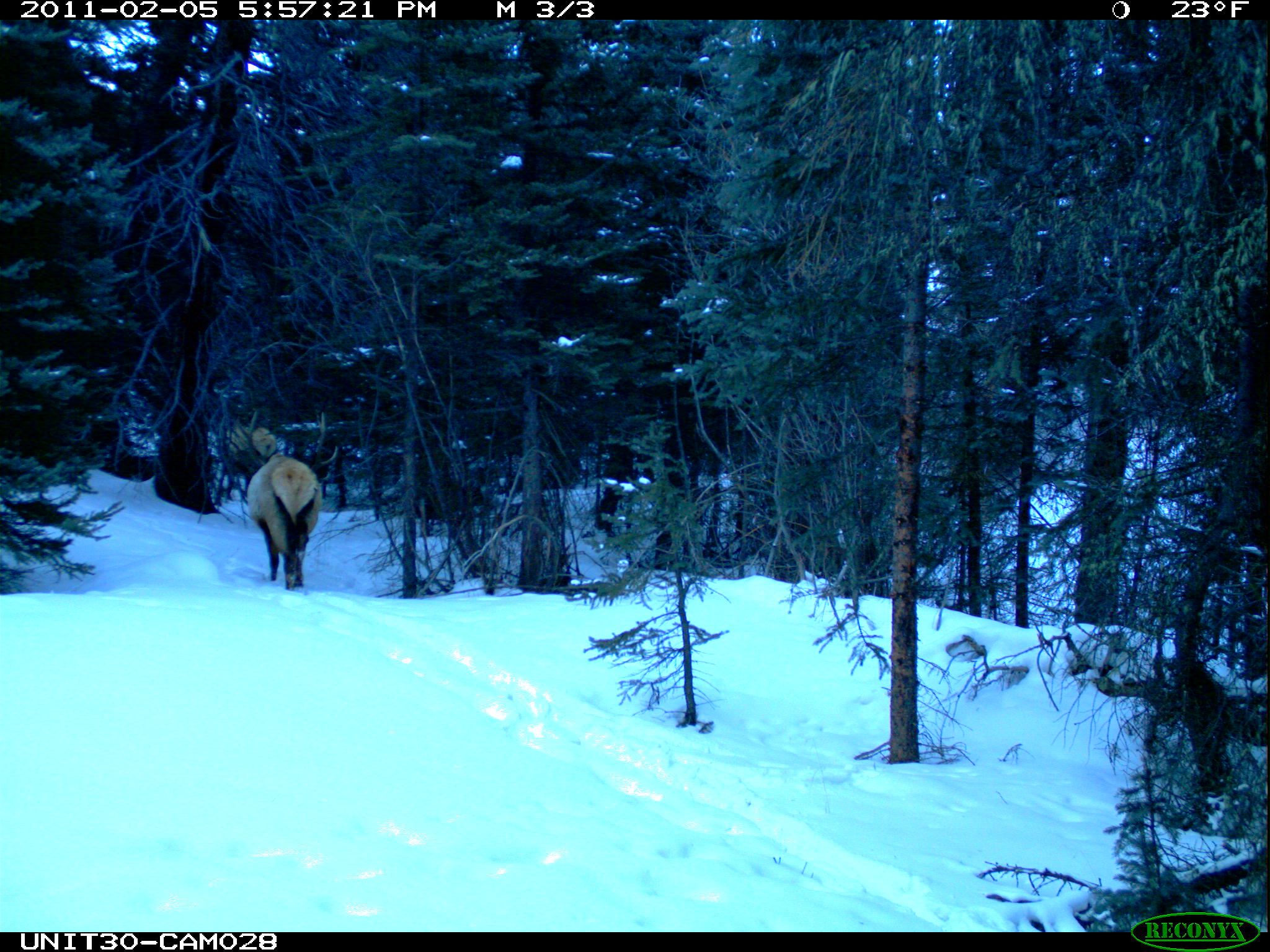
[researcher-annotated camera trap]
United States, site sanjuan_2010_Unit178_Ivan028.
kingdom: Animalia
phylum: Chordata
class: Mammalia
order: Artiodactyla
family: Cervidae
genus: Cervus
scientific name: Cervus elaphus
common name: red deer